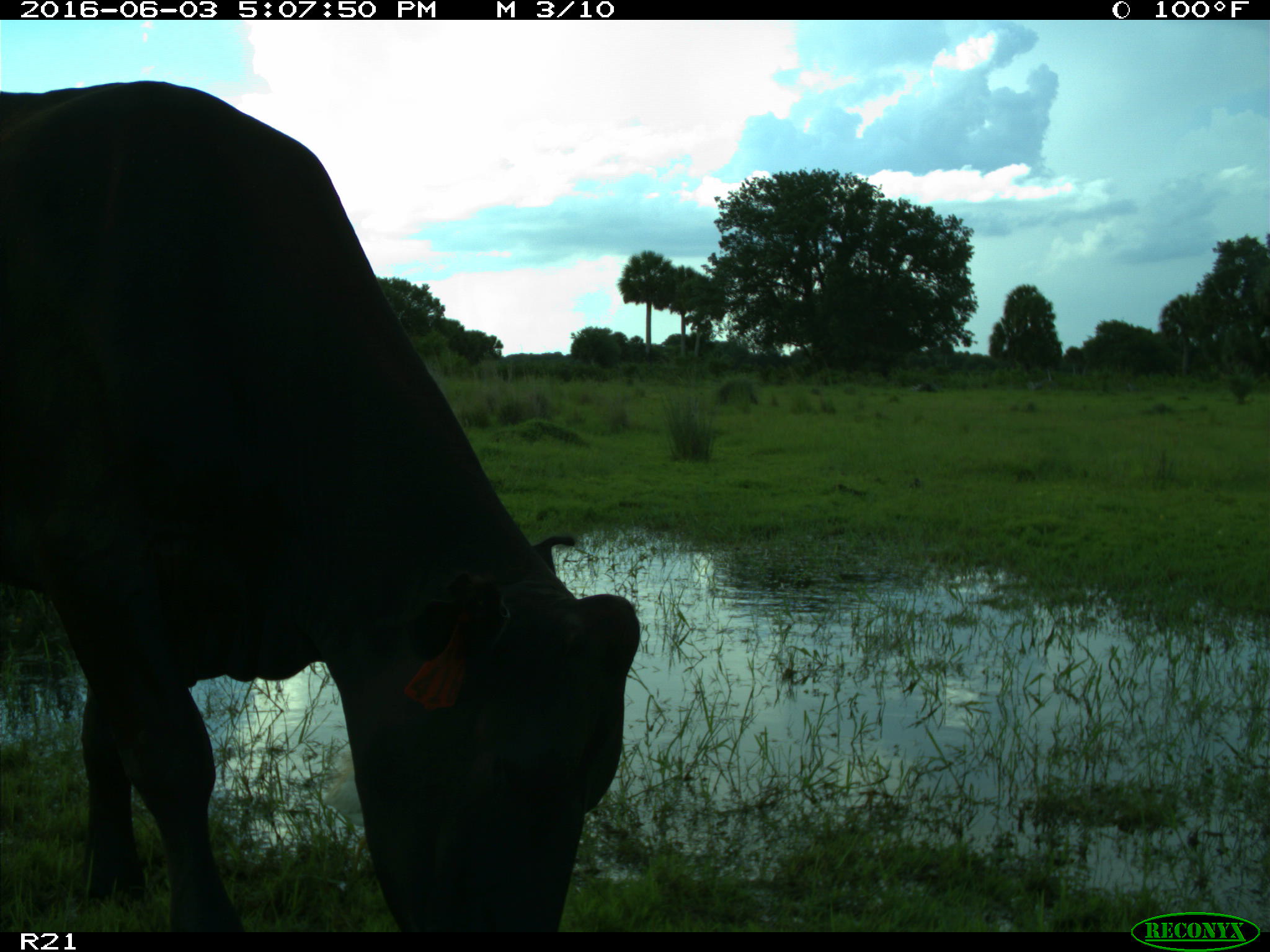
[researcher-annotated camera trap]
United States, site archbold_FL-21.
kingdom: Animalia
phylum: Chordata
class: Mammalia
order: Artiodactyla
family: Bovidae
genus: Bos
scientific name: Bos taurus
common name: domestic cow